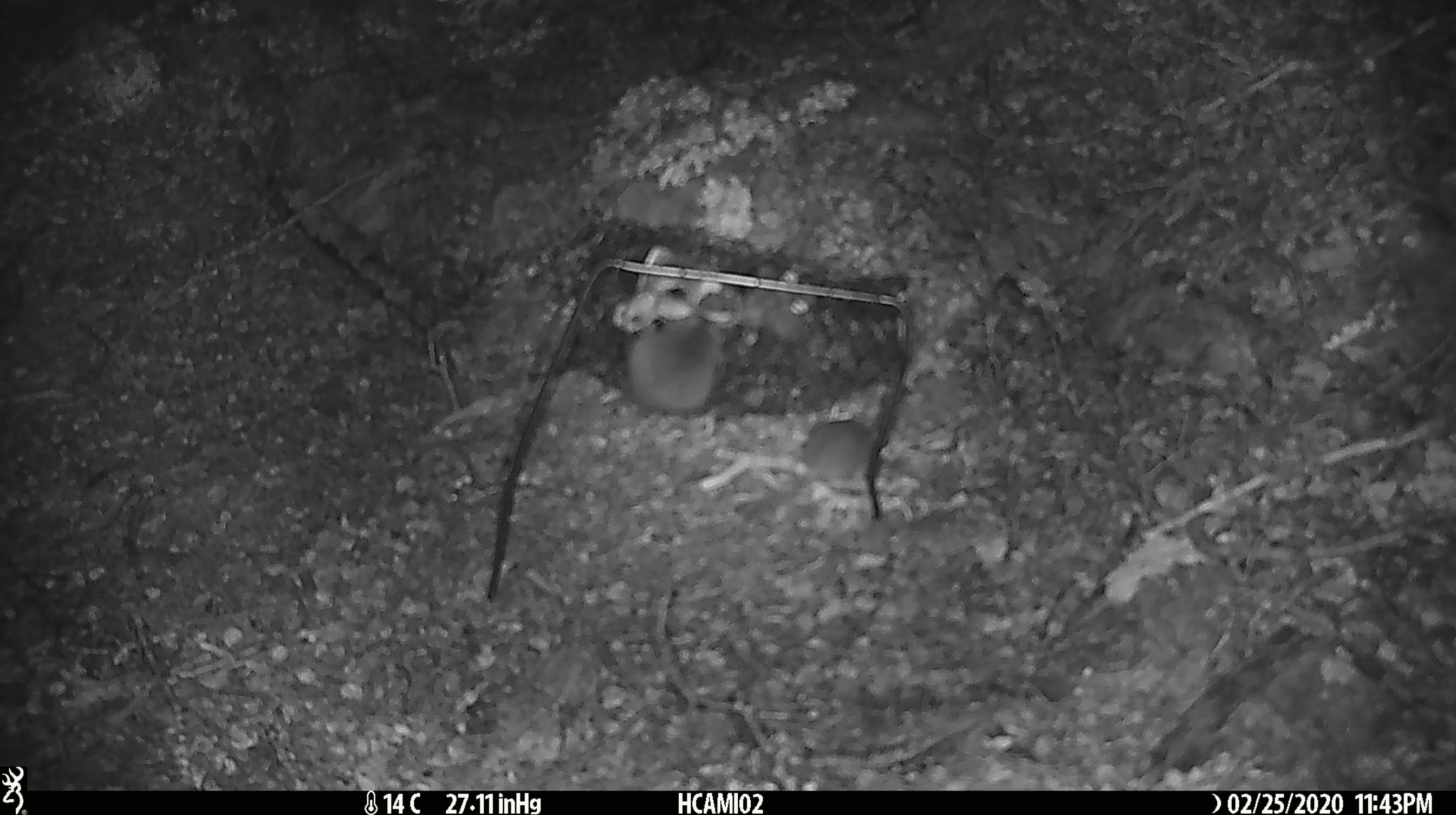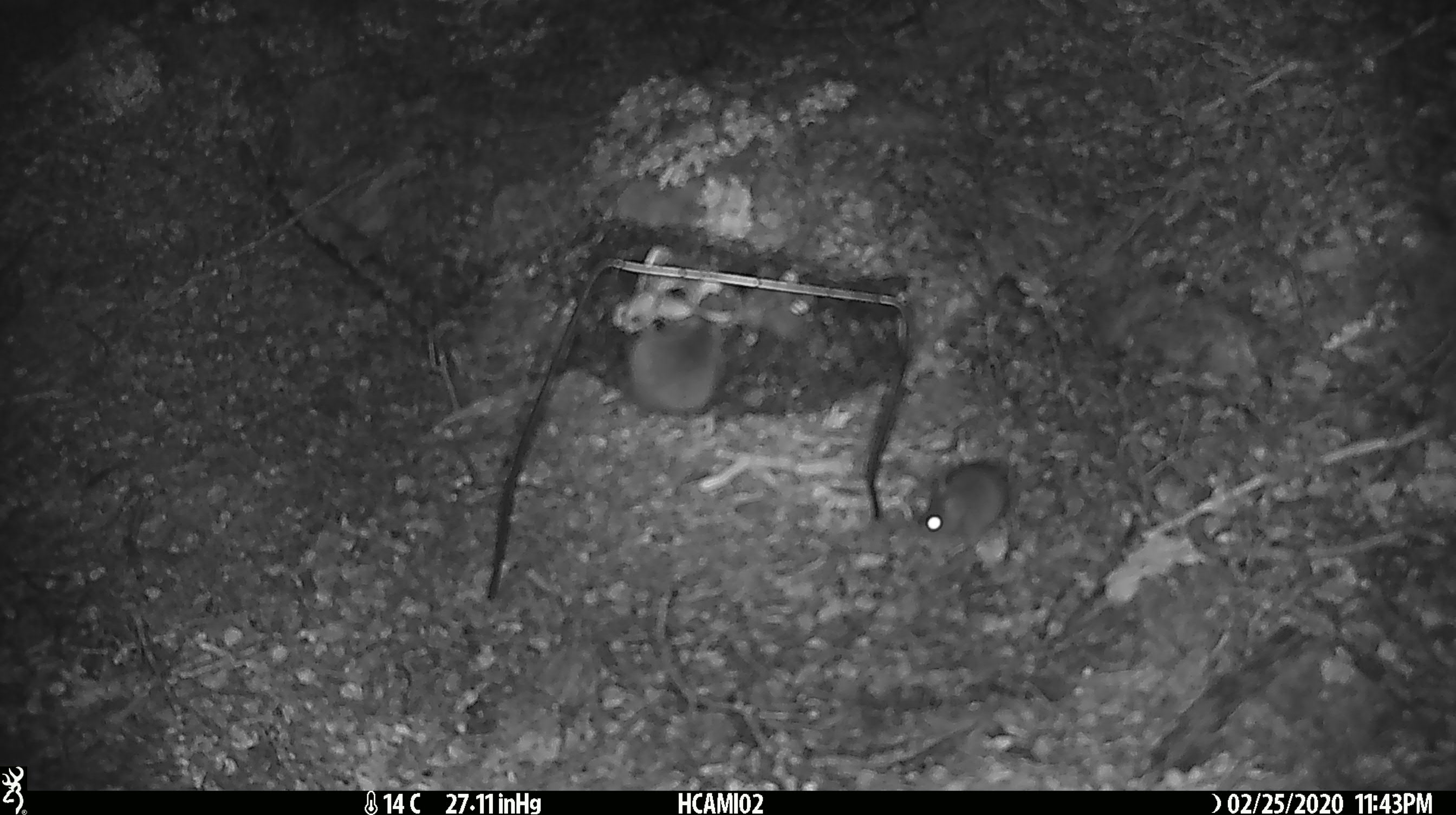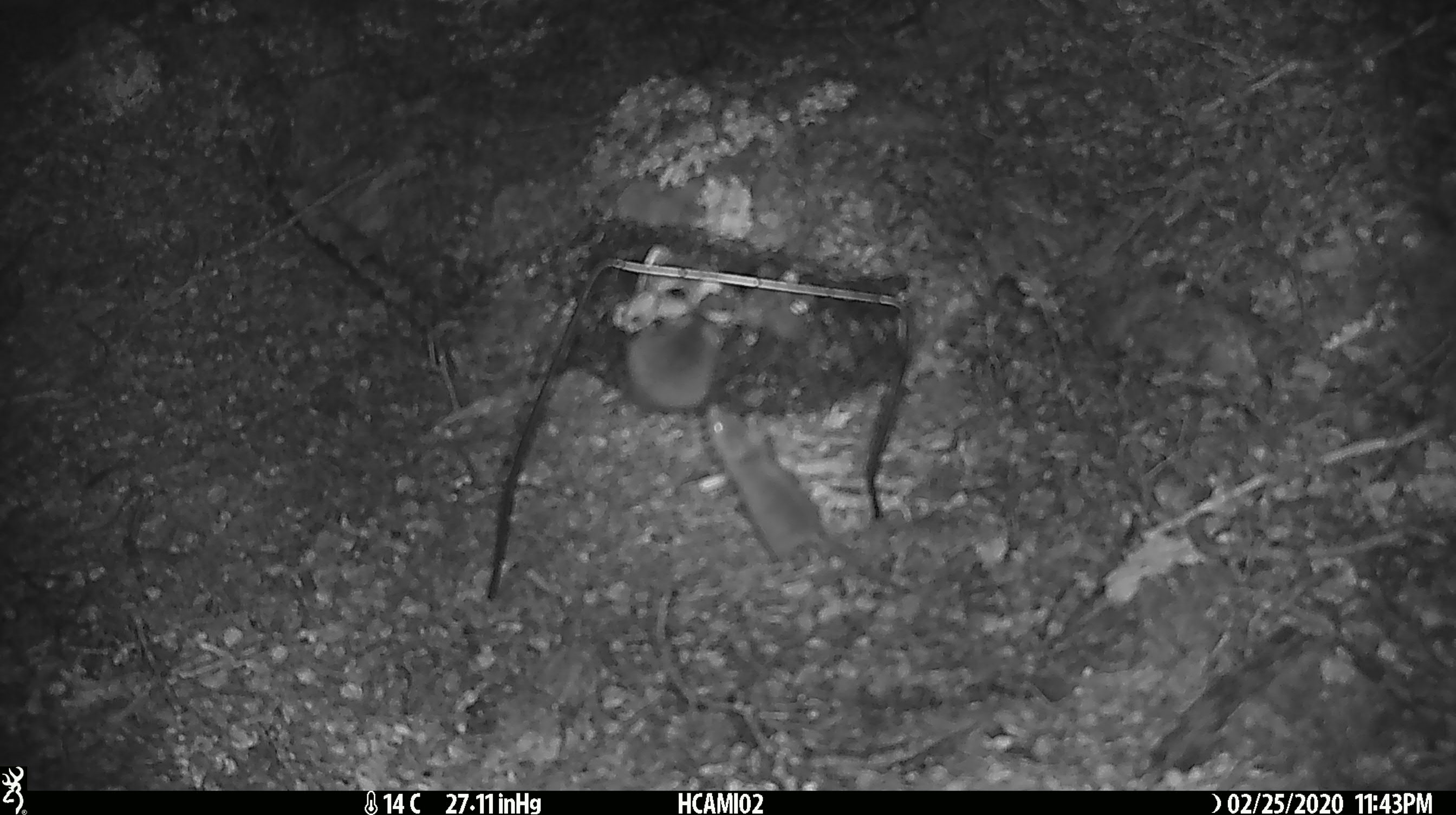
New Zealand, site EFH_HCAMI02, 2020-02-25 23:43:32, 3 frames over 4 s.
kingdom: Animalia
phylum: Chordata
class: Mammalia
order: Rodentia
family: Muridae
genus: Mus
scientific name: Mus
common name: mouse